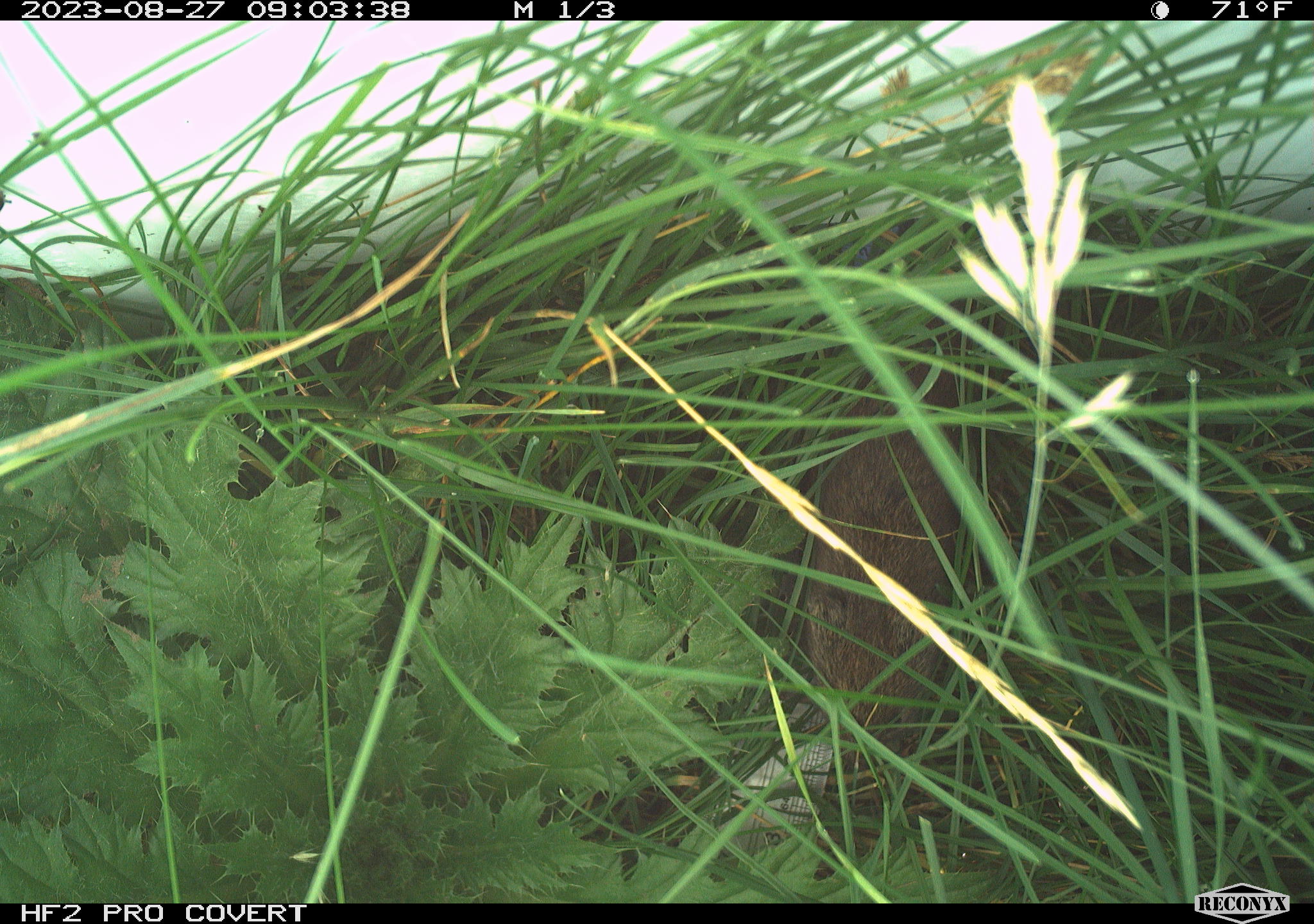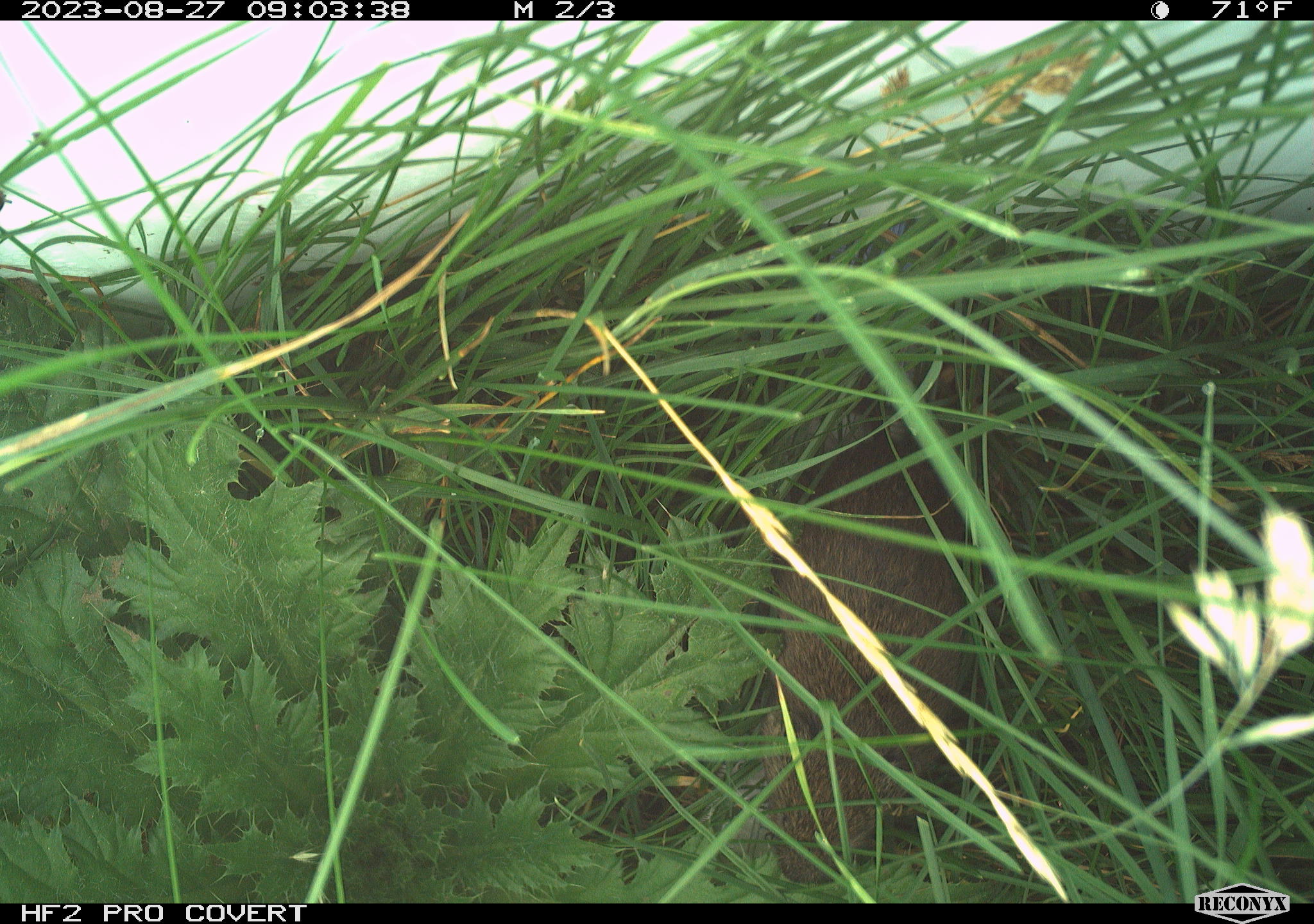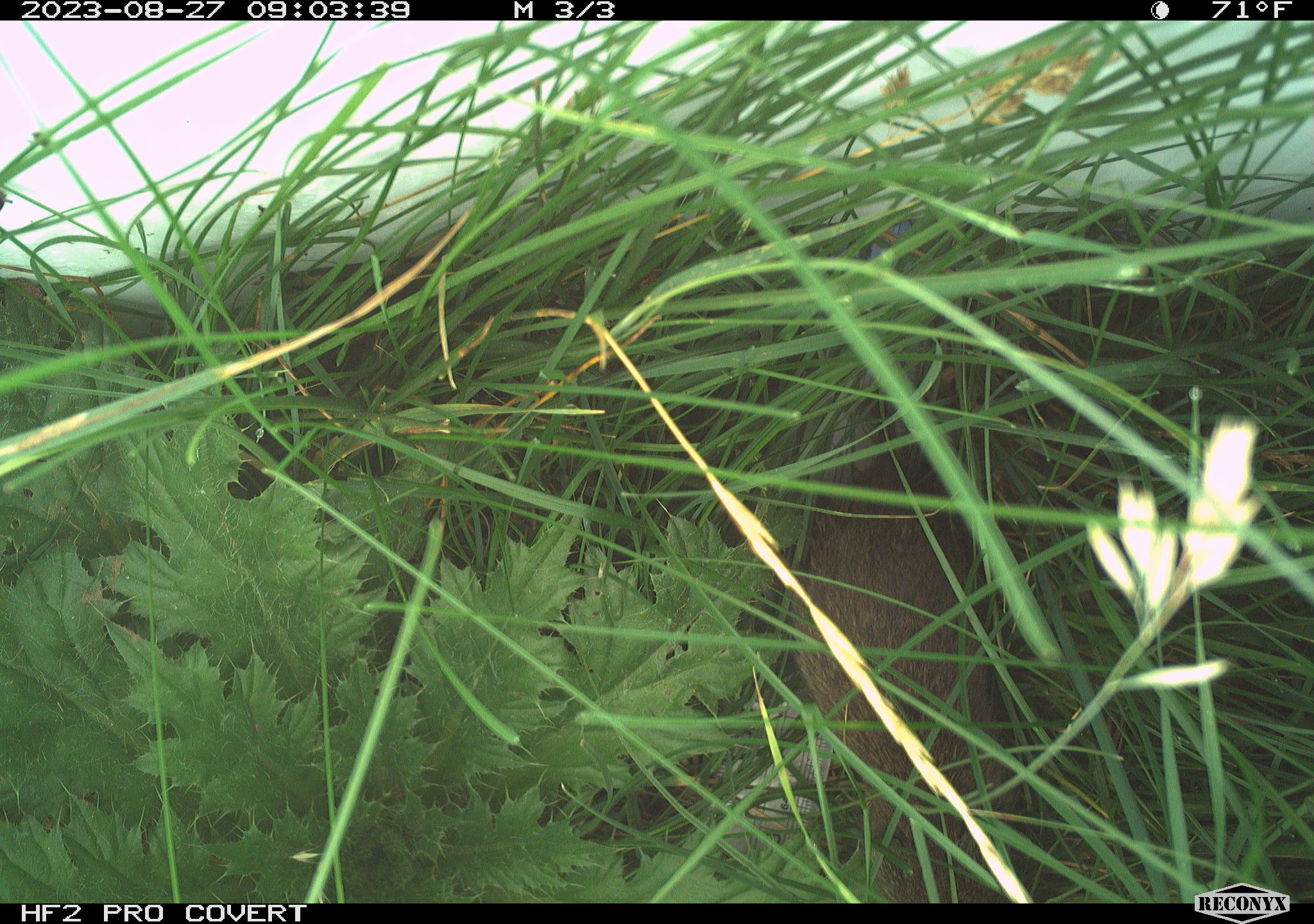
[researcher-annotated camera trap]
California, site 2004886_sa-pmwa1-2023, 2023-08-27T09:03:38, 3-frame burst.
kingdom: Animalia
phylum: Chordata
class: Mammalia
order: Rodentia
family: Cricetidae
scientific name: Cricetidae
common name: hamsters, voles, lemmings, and allies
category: cricetidae family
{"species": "cricetidae family (hamsters, voles, lemmings, and allies) (Cricetidae)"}